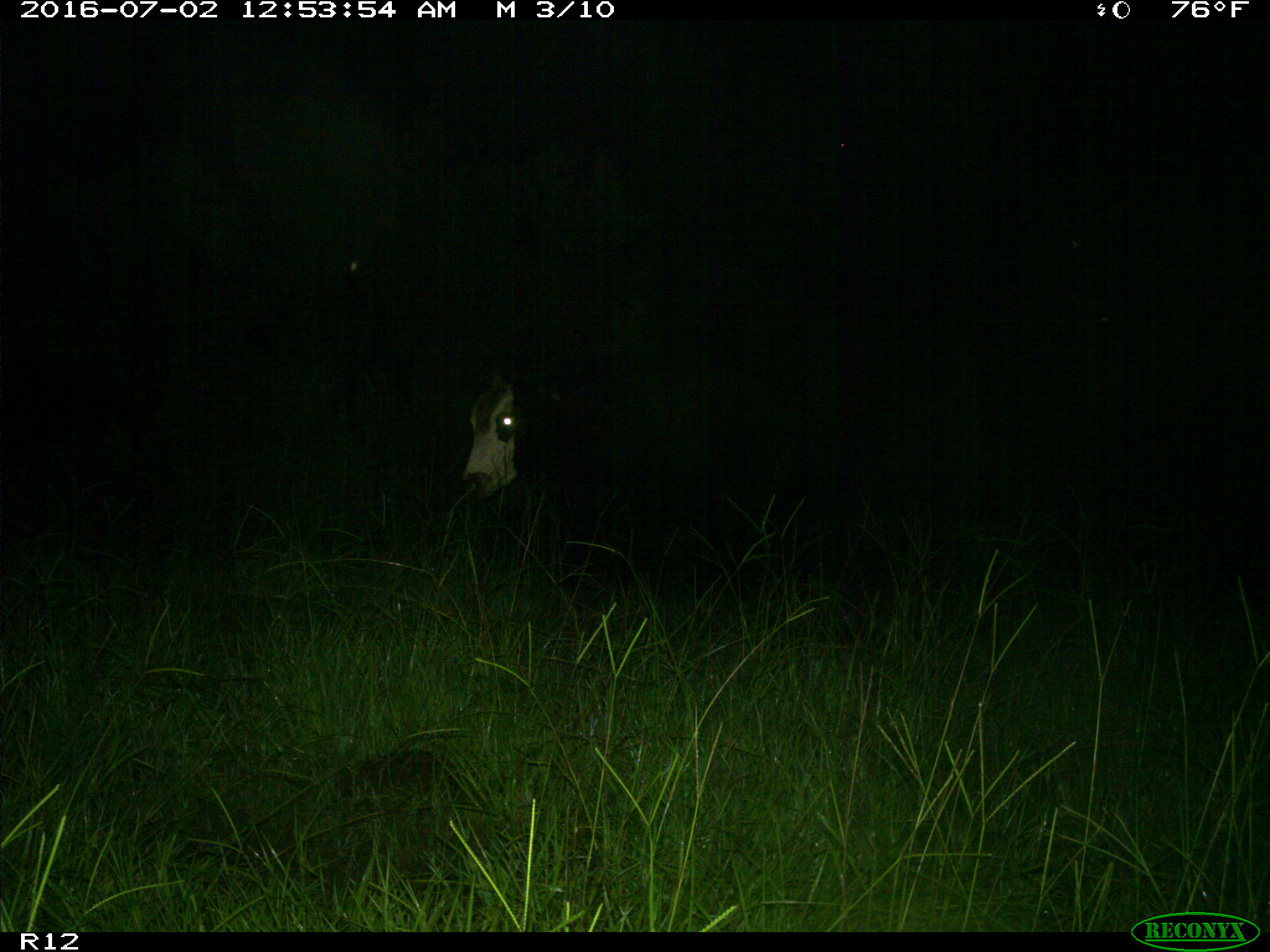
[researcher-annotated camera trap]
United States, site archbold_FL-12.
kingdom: Animalia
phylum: Chordata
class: Mammalia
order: Artiodactyla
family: Bovidae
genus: Bos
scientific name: Bos taurus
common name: domestic cow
Bos taurus (domestic cow).